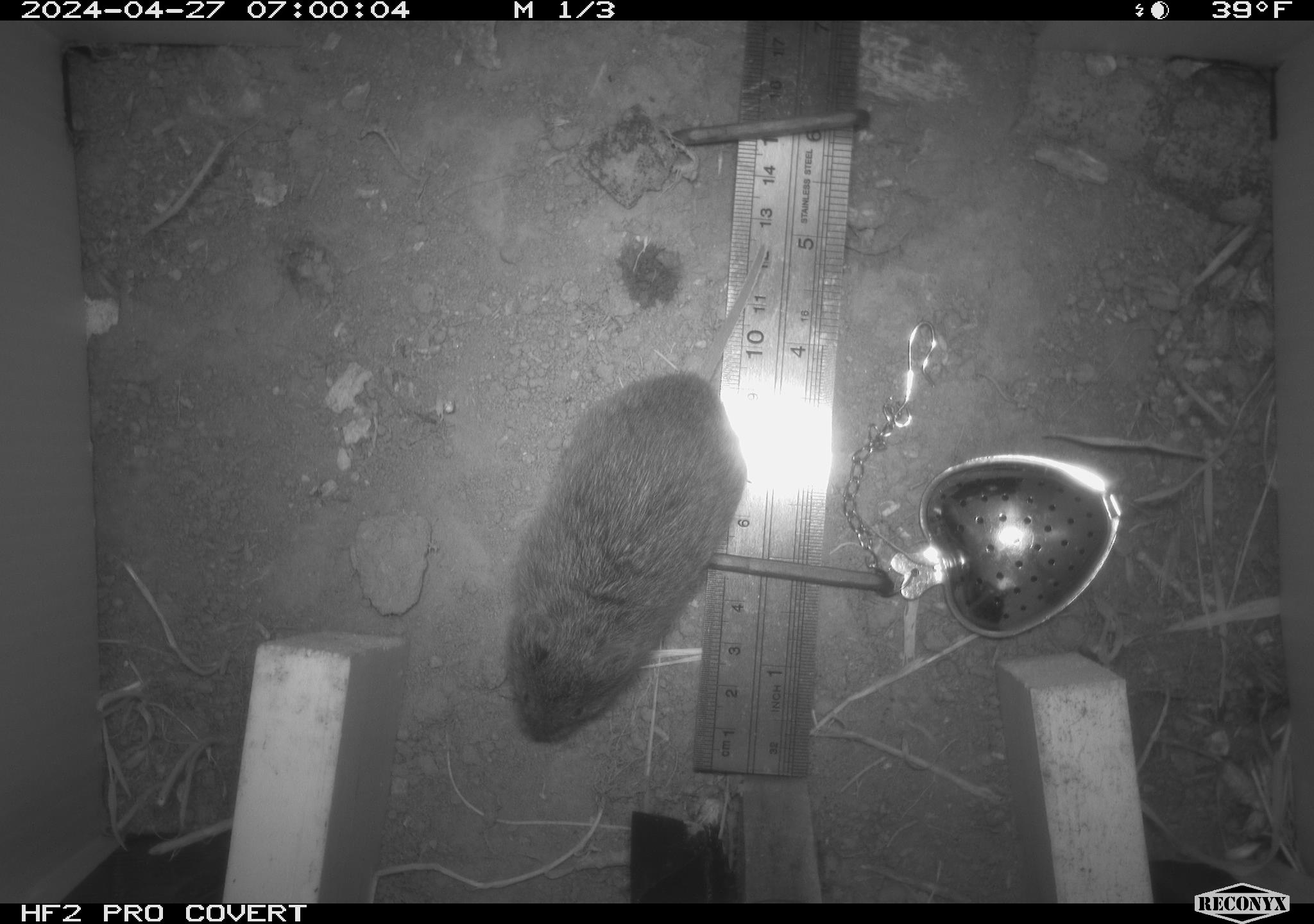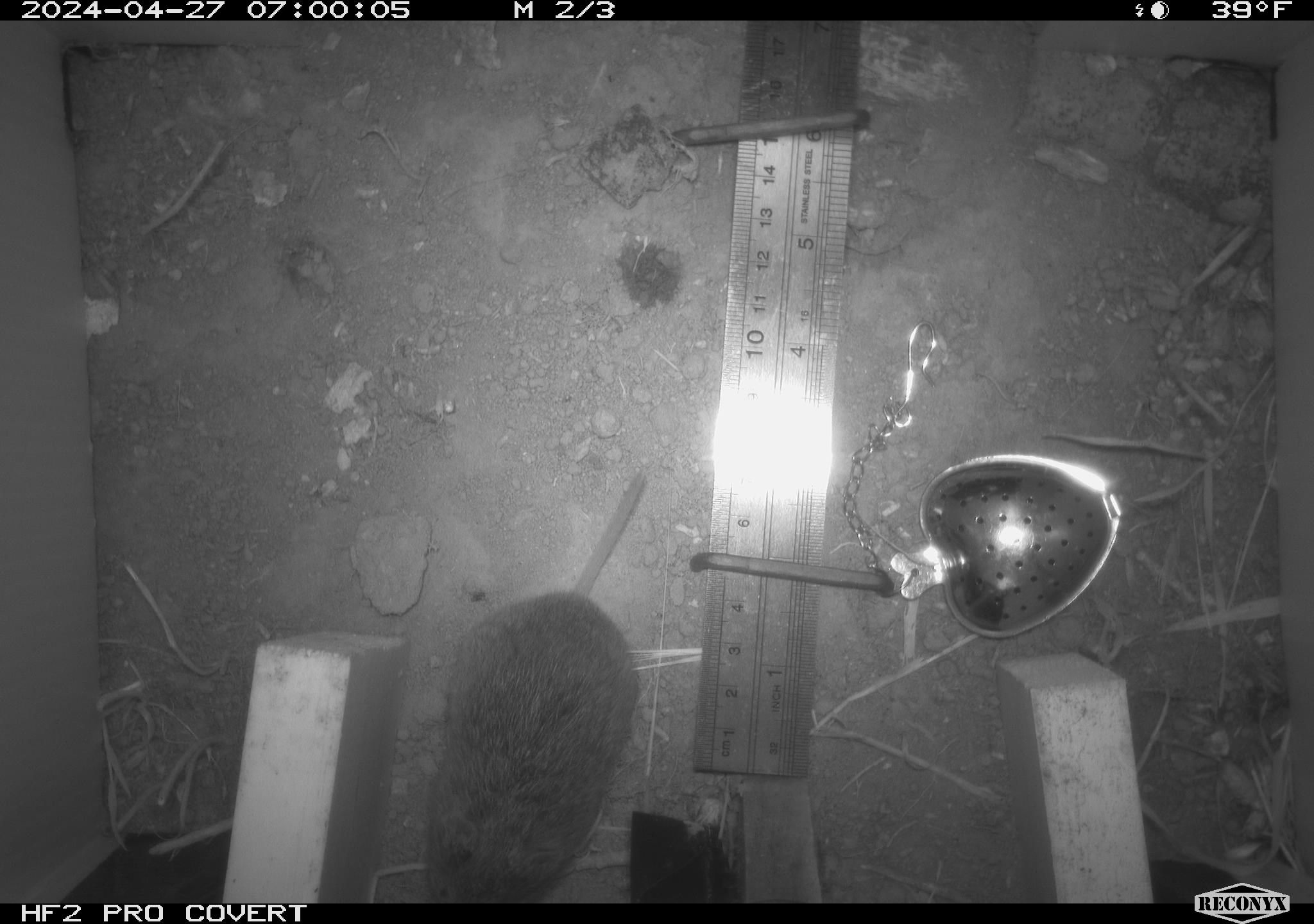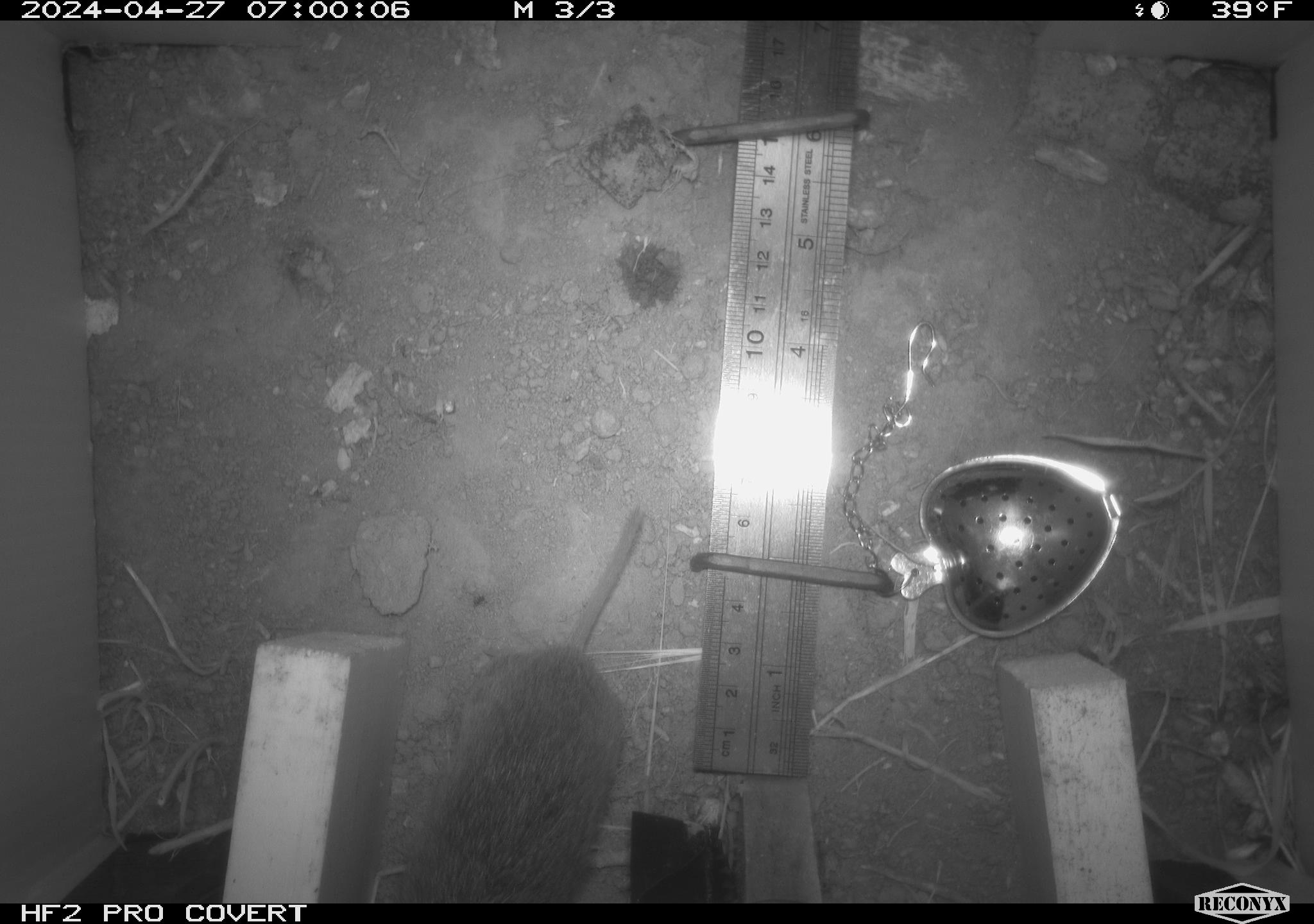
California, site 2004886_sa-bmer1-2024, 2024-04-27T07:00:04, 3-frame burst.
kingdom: Animalia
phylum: Chordata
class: Mammalia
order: Rodentia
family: Cricetidae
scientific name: Arvicolinae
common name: voles, lemmings, and muskrats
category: arvicolinae subfamily